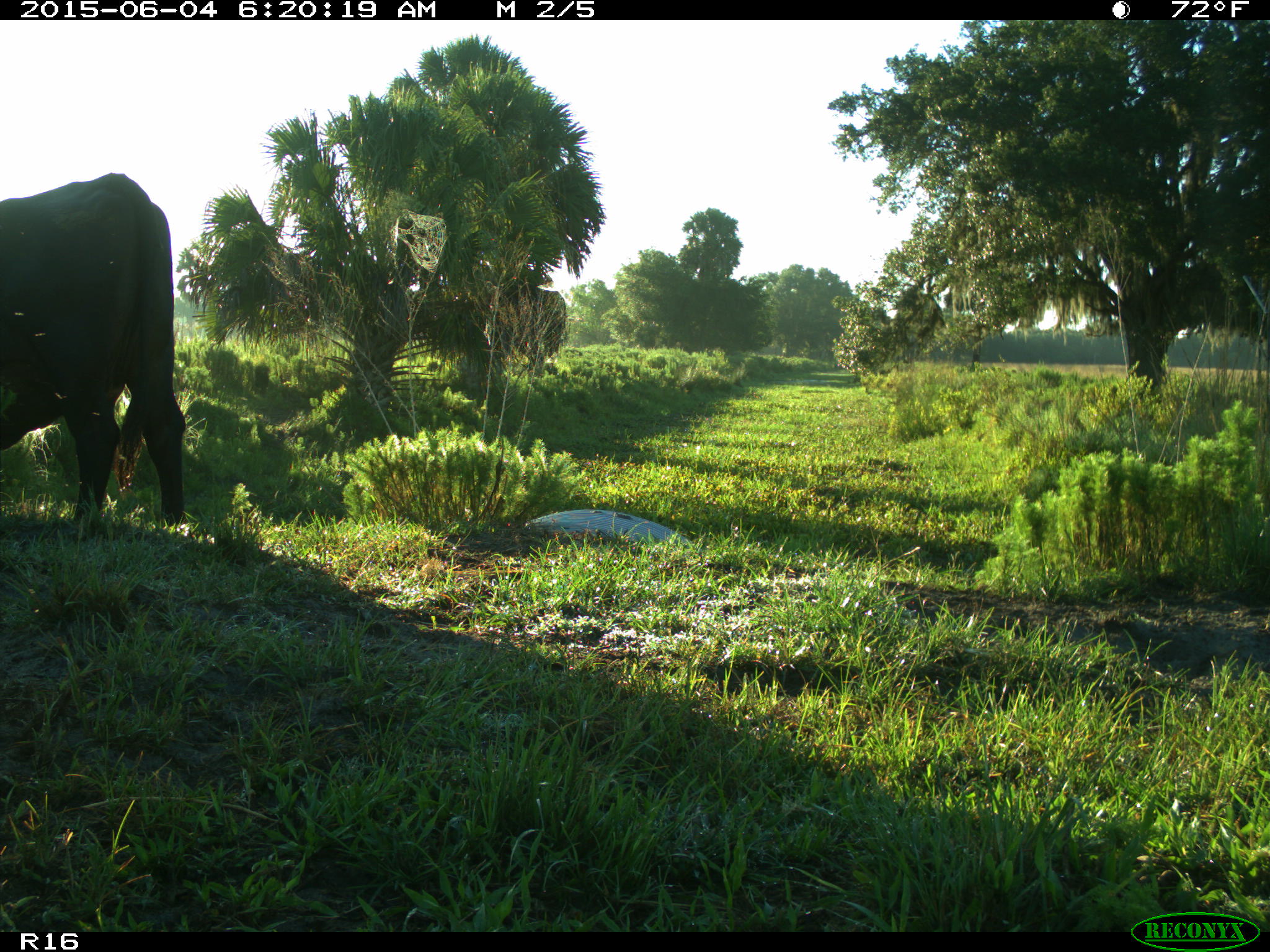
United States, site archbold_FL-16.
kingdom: Animalia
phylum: Chordata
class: Mammalia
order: Artiodactyla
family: Bovidae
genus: Bos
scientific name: Bos taurus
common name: domestic cow